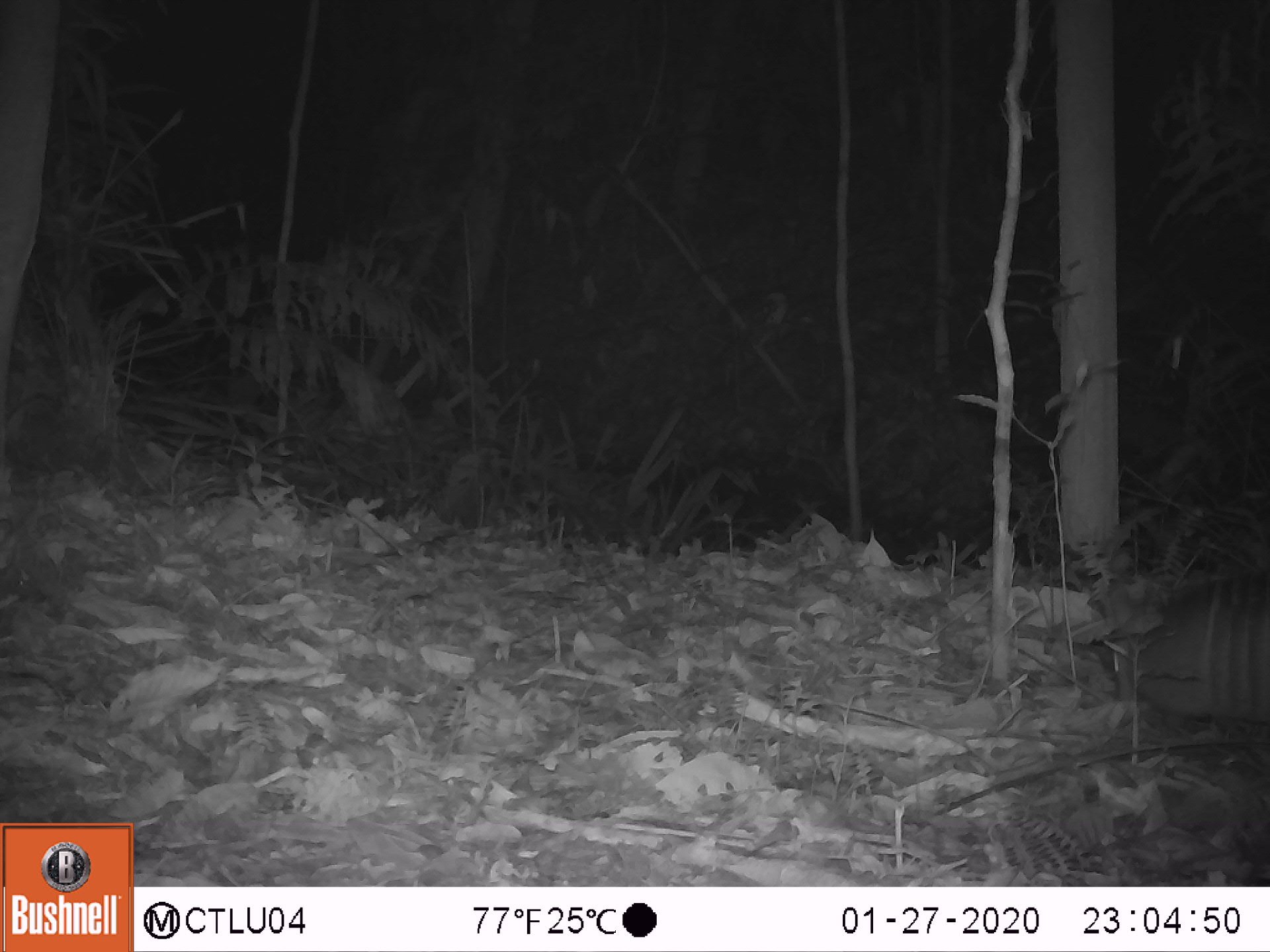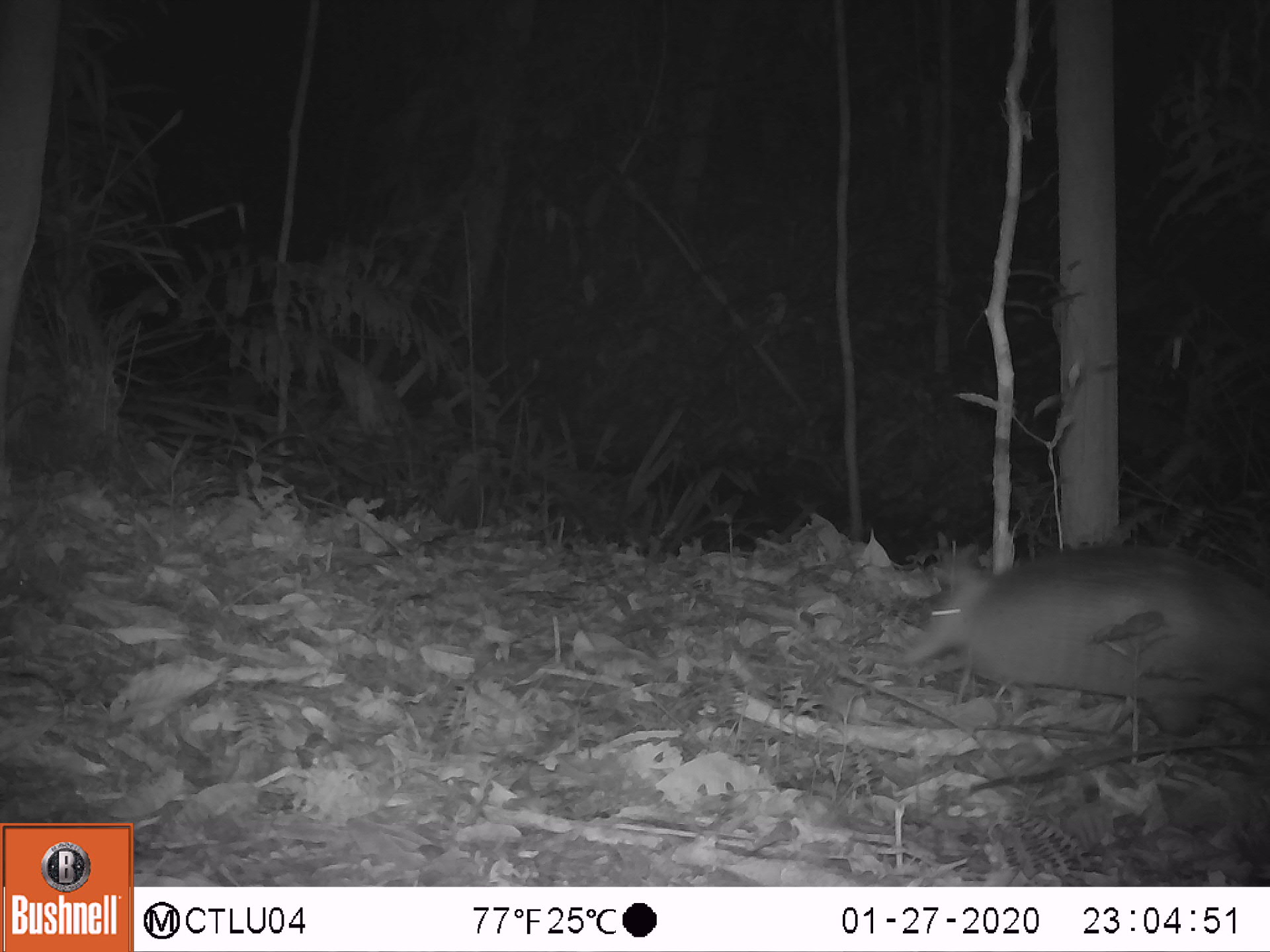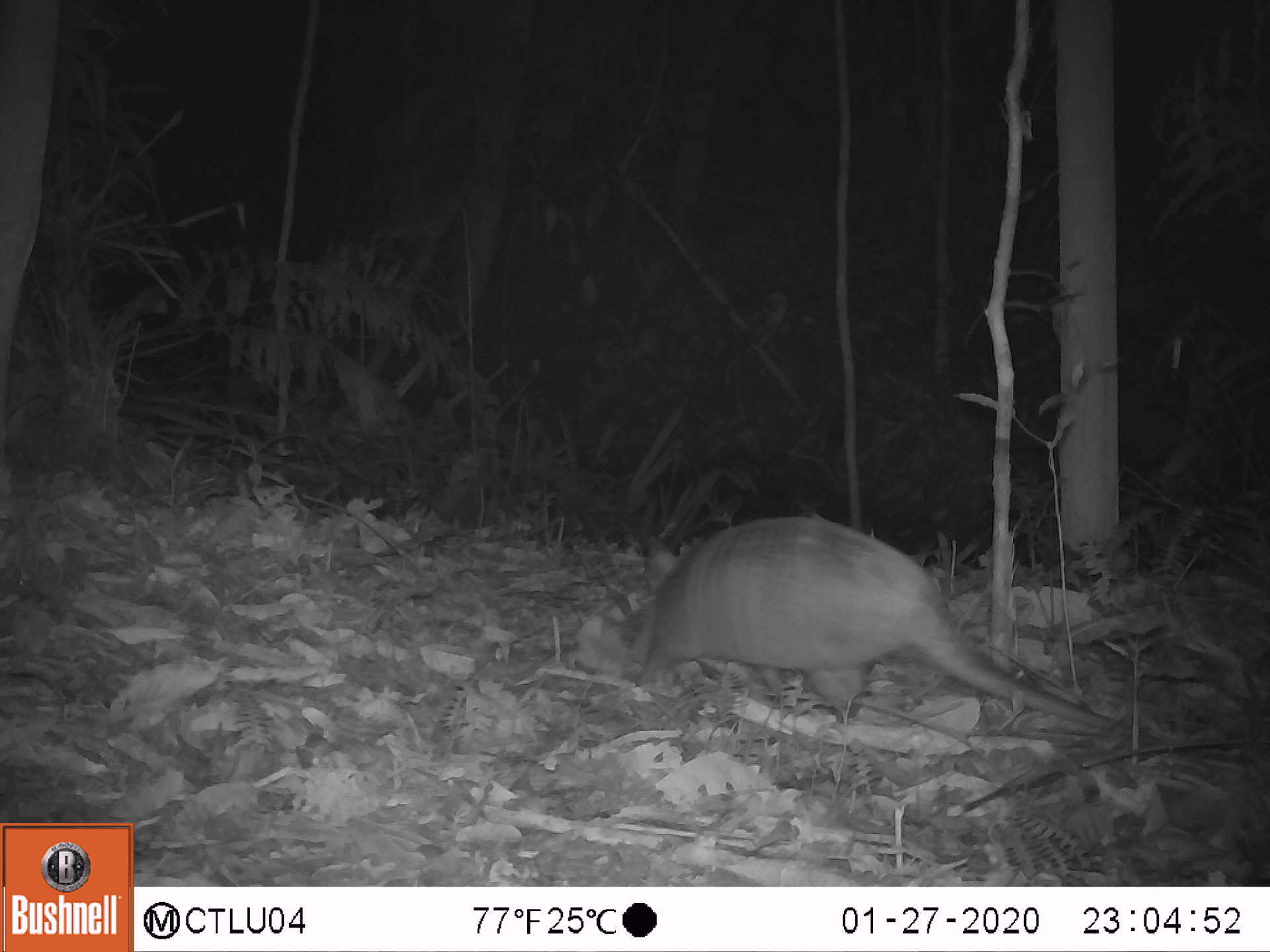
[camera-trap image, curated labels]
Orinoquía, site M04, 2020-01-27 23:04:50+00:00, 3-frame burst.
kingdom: Animalia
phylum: Chordata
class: Mammalia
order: Cingulata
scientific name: Cingulata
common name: armadillo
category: unknown armadillo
Unknown armadillo (armadillo) (Cingulata).